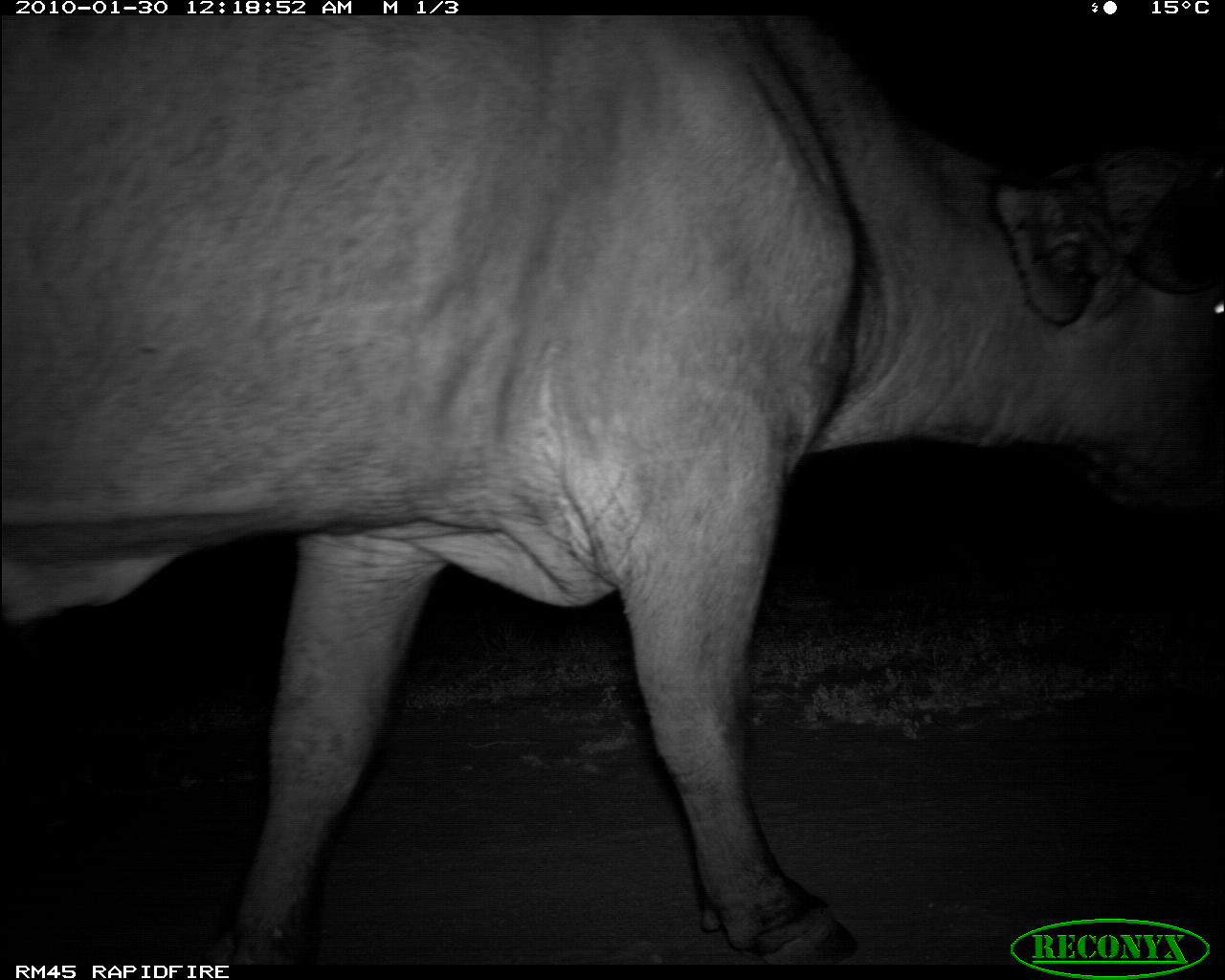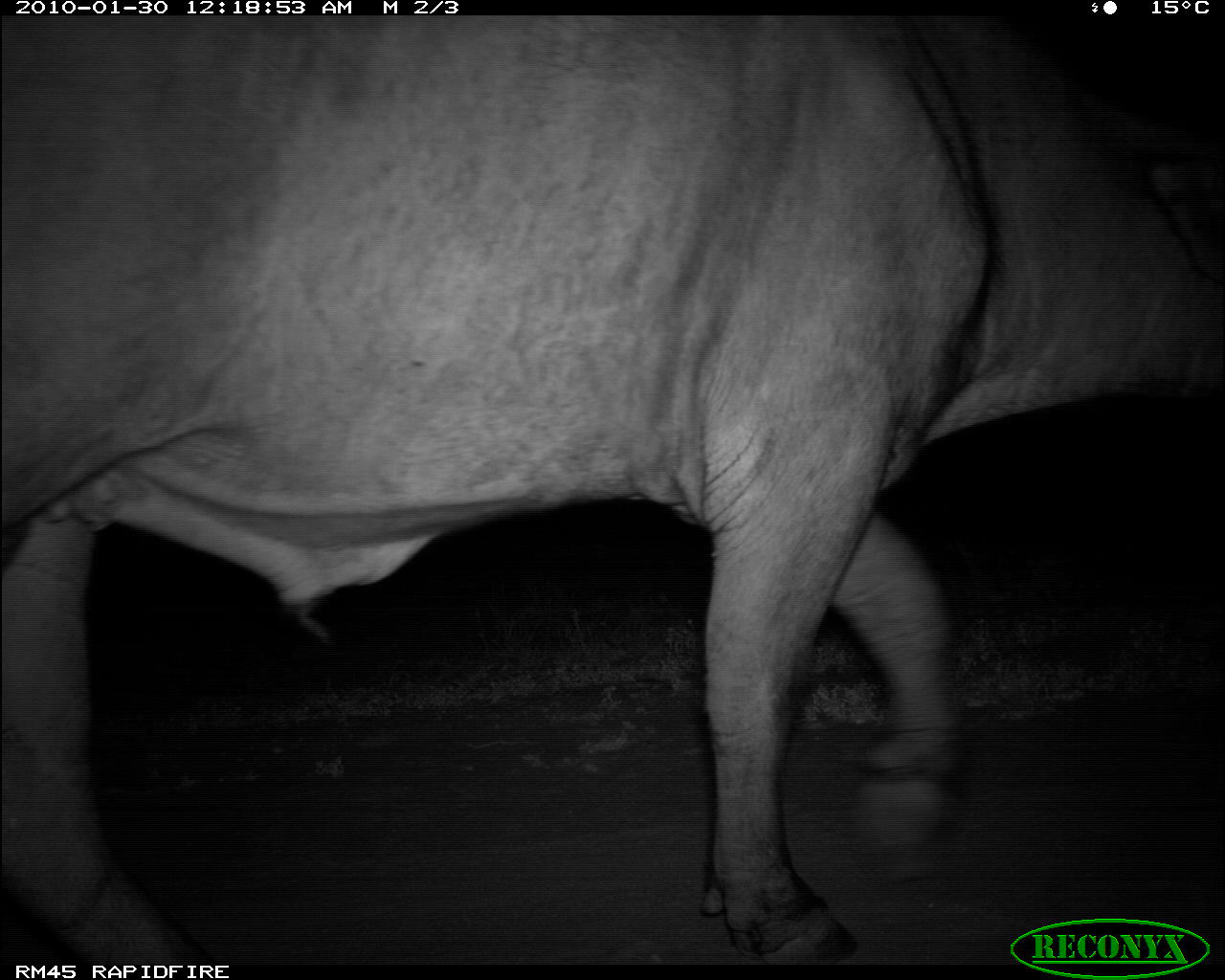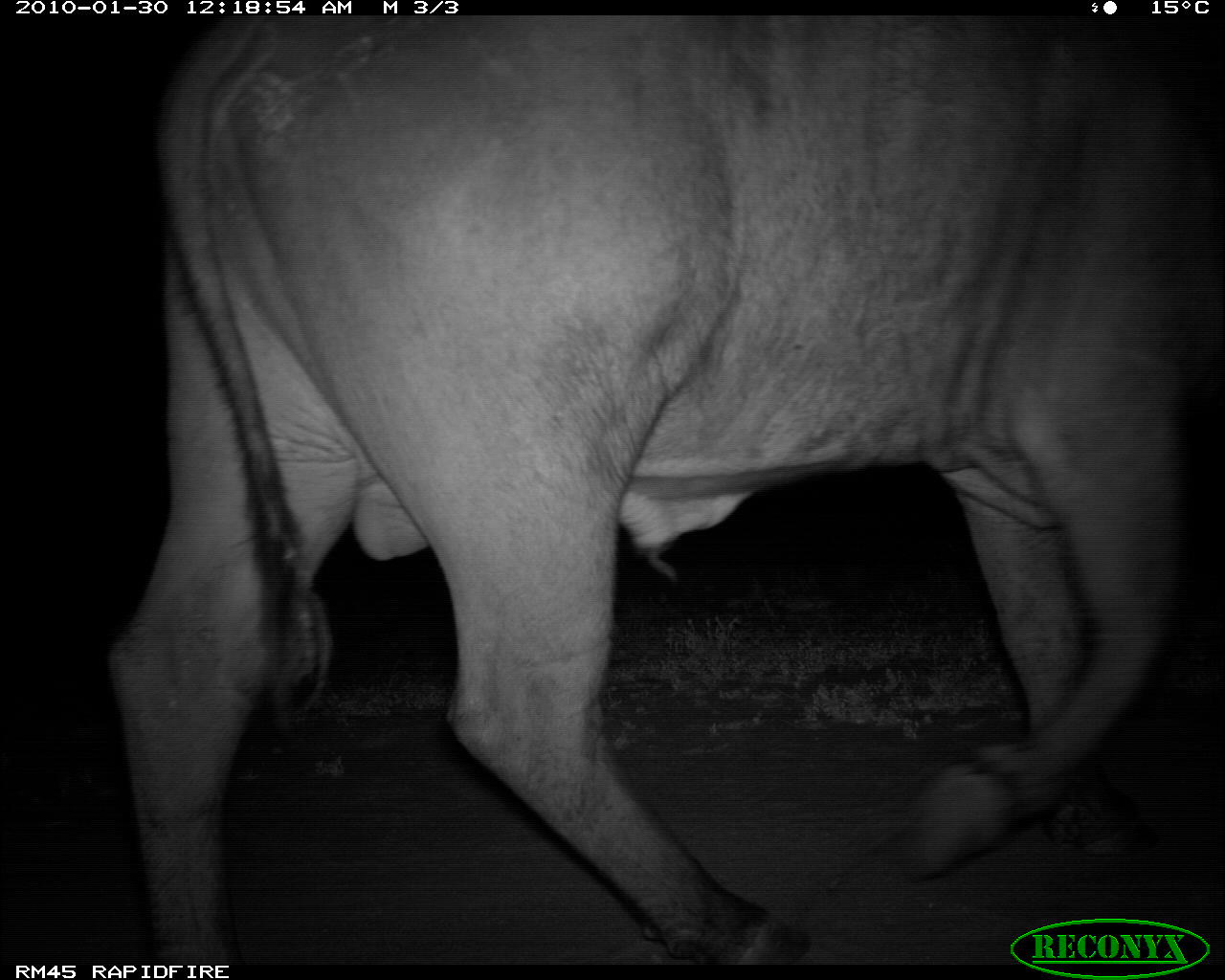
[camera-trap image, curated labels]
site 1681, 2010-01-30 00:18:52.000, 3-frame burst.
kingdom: Animalia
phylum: Chordata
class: Mammalia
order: Artiodactyla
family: Bovidae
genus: Syncerus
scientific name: Syncerus caffer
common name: african buffalo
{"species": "Syncerus caffer (african buffalo)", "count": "1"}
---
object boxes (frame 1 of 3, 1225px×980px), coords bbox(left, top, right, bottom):
syncerus caffer: bbox(2, 16, 1222, 964)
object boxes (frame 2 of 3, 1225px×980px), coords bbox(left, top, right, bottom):
syncerus caffer: bbox(0, 16, 1222, 964)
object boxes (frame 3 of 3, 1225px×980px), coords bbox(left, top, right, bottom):
syncerus caffer: bbox(102, 16, 1222, 964)